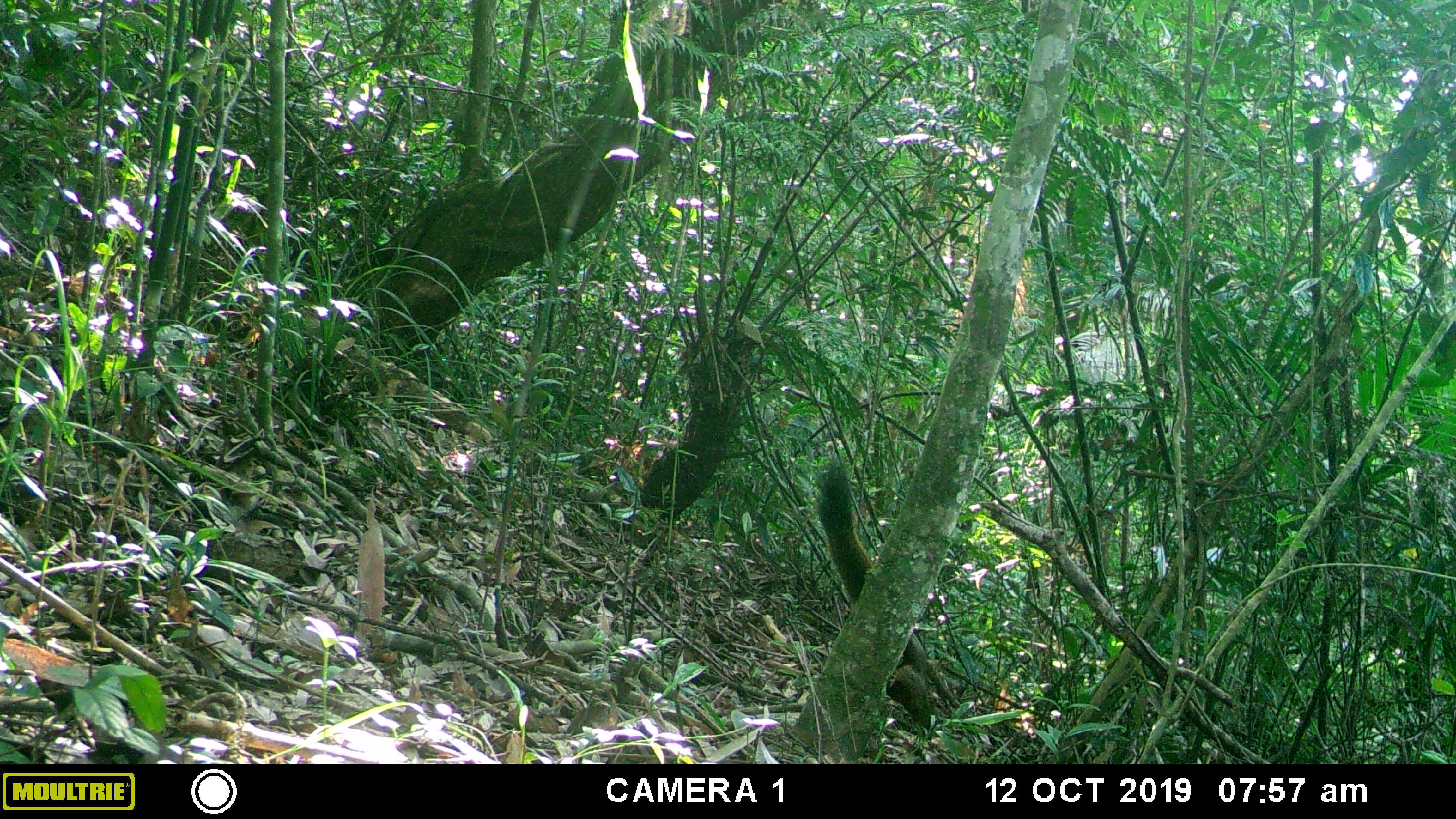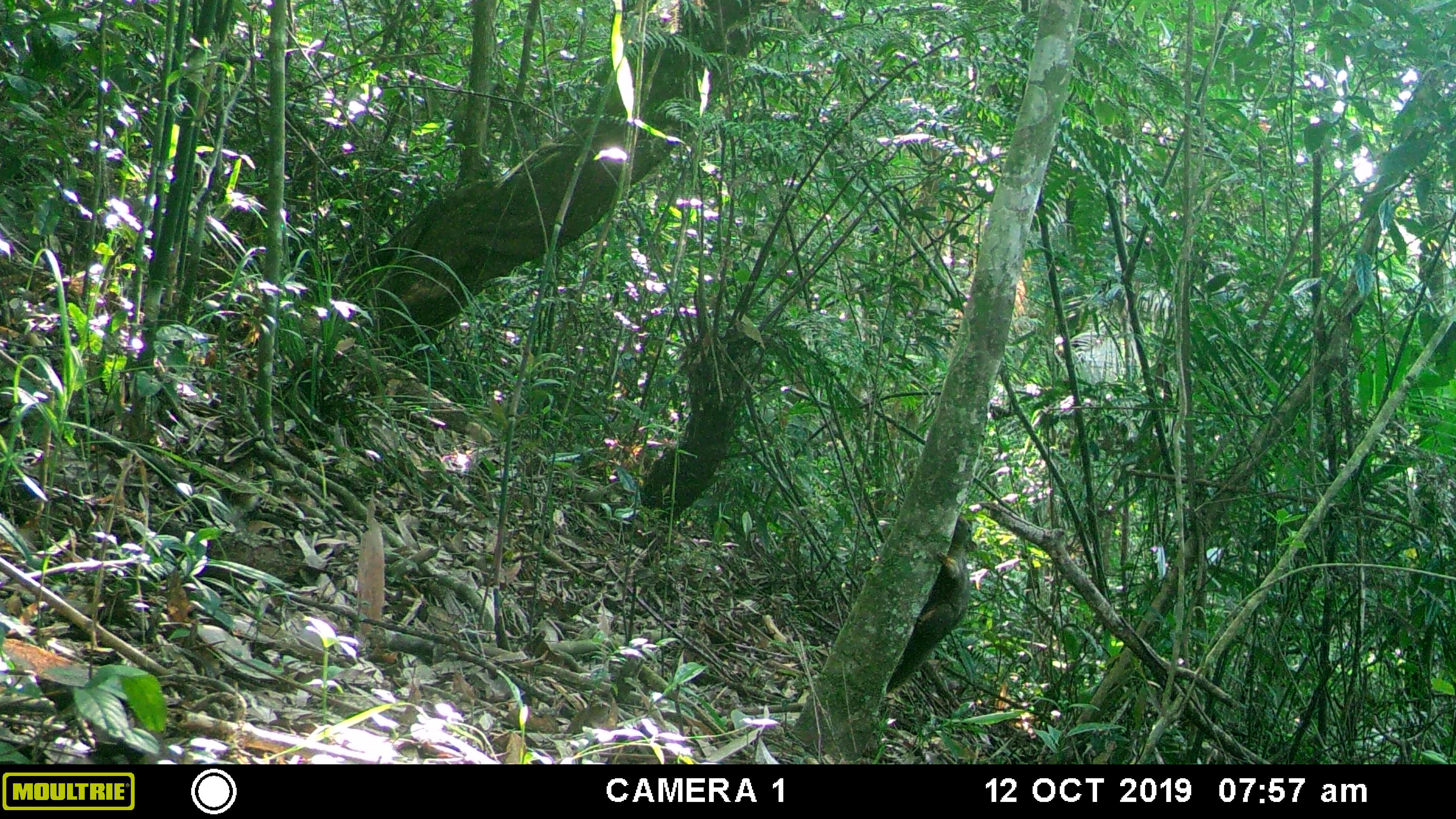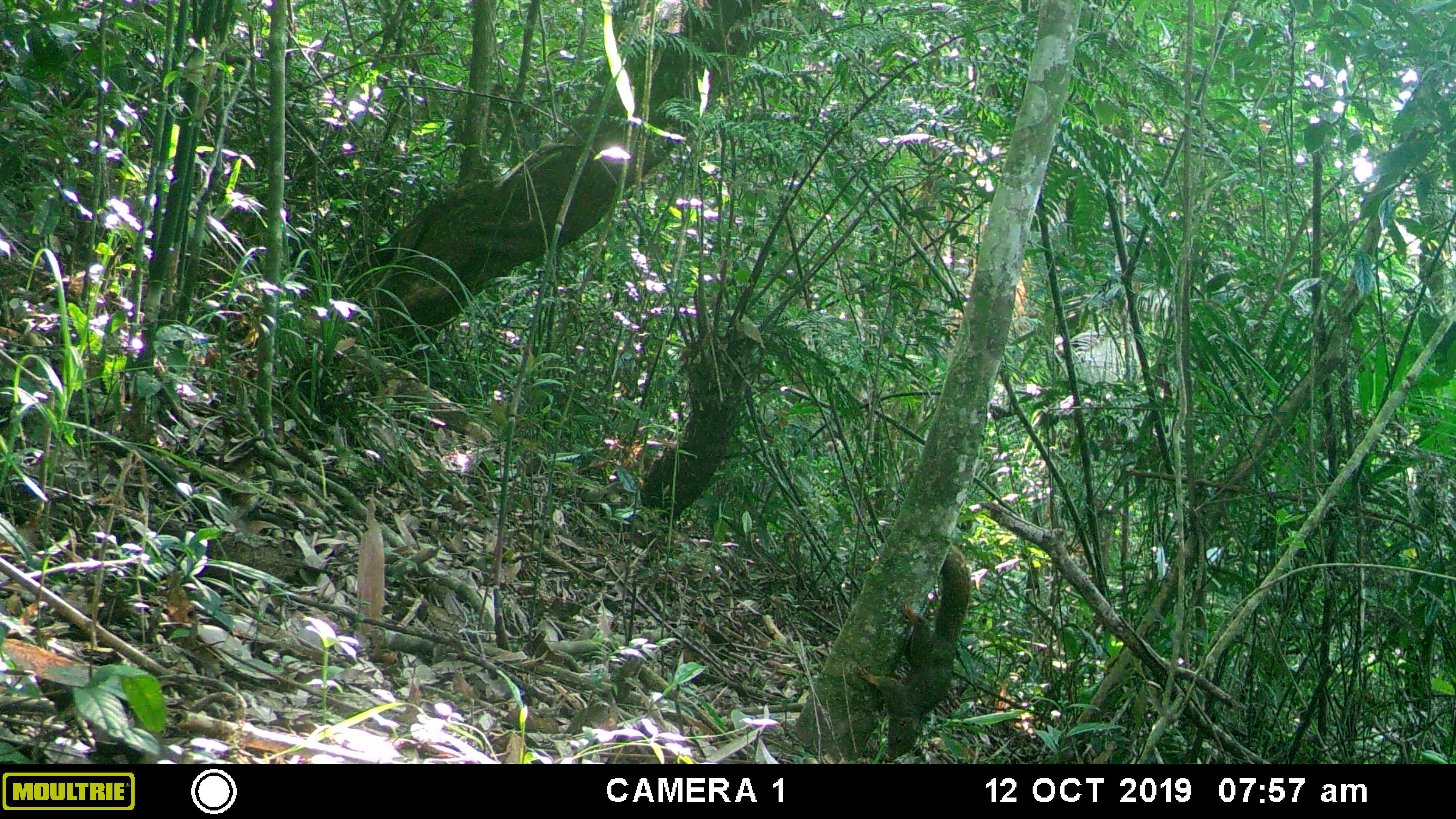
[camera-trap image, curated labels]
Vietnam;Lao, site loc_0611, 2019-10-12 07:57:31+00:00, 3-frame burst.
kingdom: Animalia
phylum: Chordata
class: Mammalia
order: Rodentia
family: Sciuridae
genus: Callosciurus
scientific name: Callosciurus erythraeus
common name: pallas's squirrel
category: pallass squirrel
Pallass squirrel (pallas's squirrel) (Callosciurus erythraeus). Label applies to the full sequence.